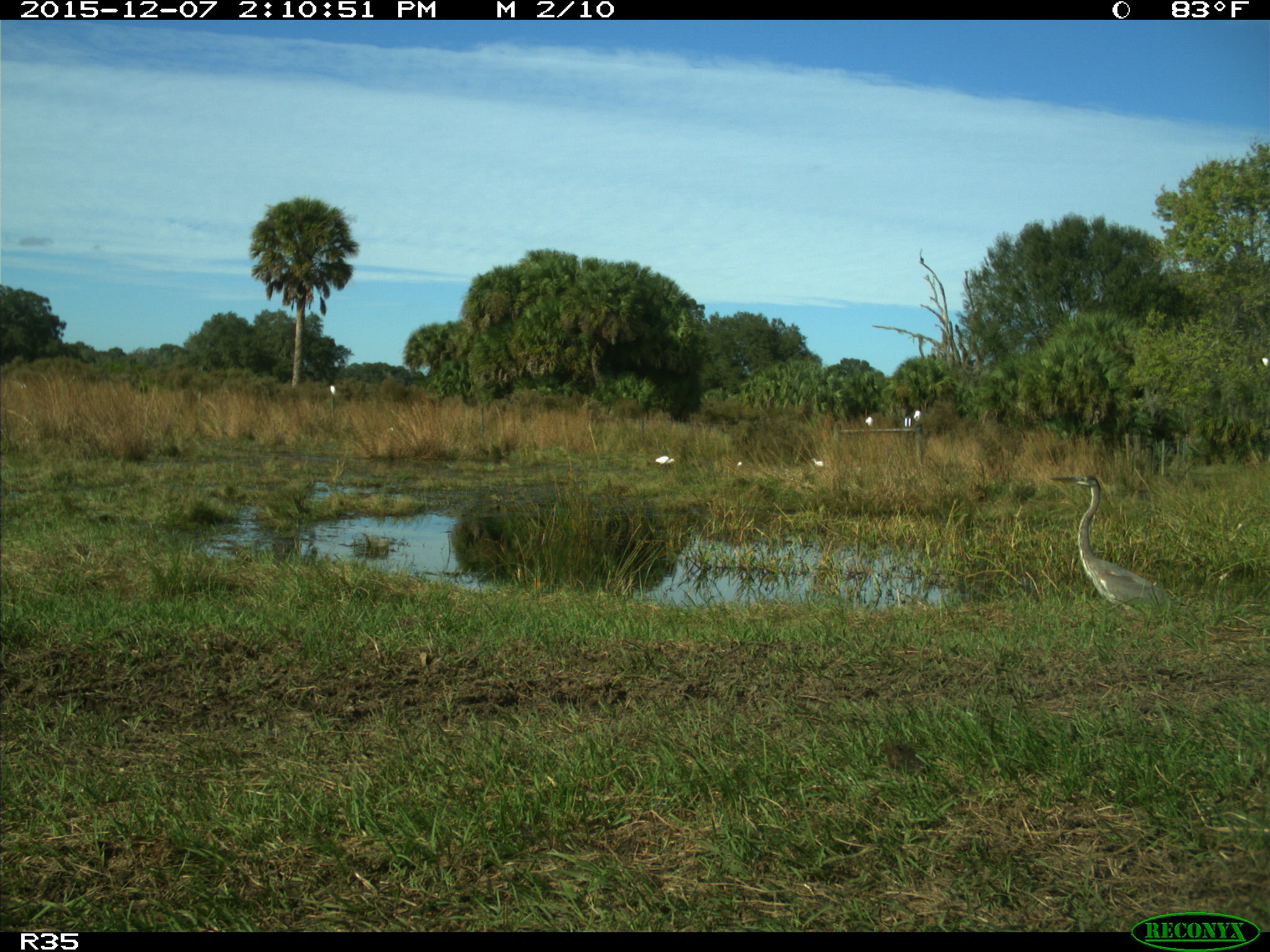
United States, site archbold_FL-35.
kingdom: Animalia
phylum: Chordata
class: Aves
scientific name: Aves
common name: birds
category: unidentified bird